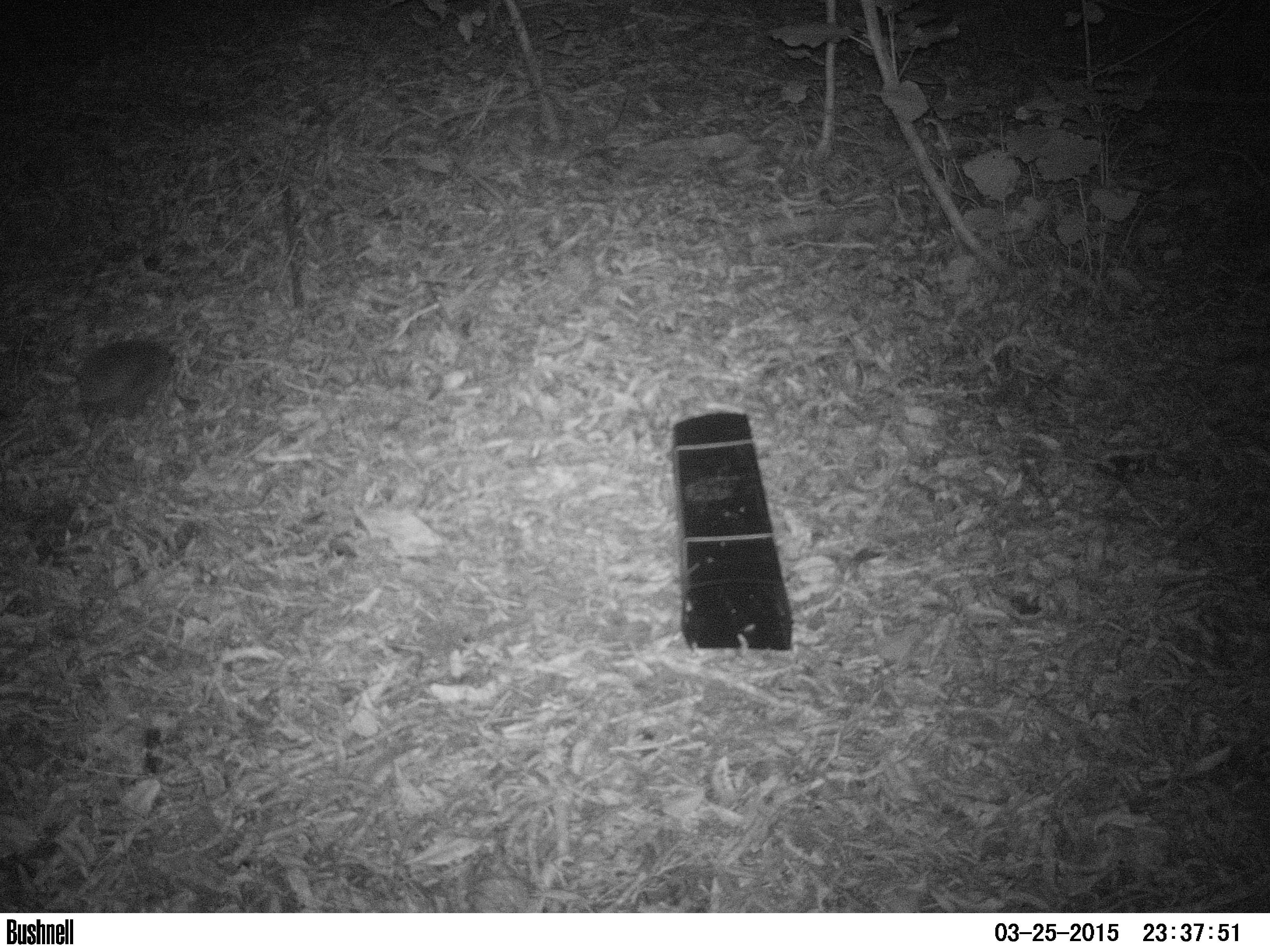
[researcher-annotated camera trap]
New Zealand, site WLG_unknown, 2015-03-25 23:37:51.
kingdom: Animalia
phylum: Chordata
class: Mammalia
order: Eulipotyphla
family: Erinaceidae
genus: Erinaceus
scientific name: Erinaceus europaeus europaeus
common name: european hedgehog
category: hedgehog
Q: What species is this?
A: Hedgehog (european hedgehog) (Erinaceus europaeus europaeus).